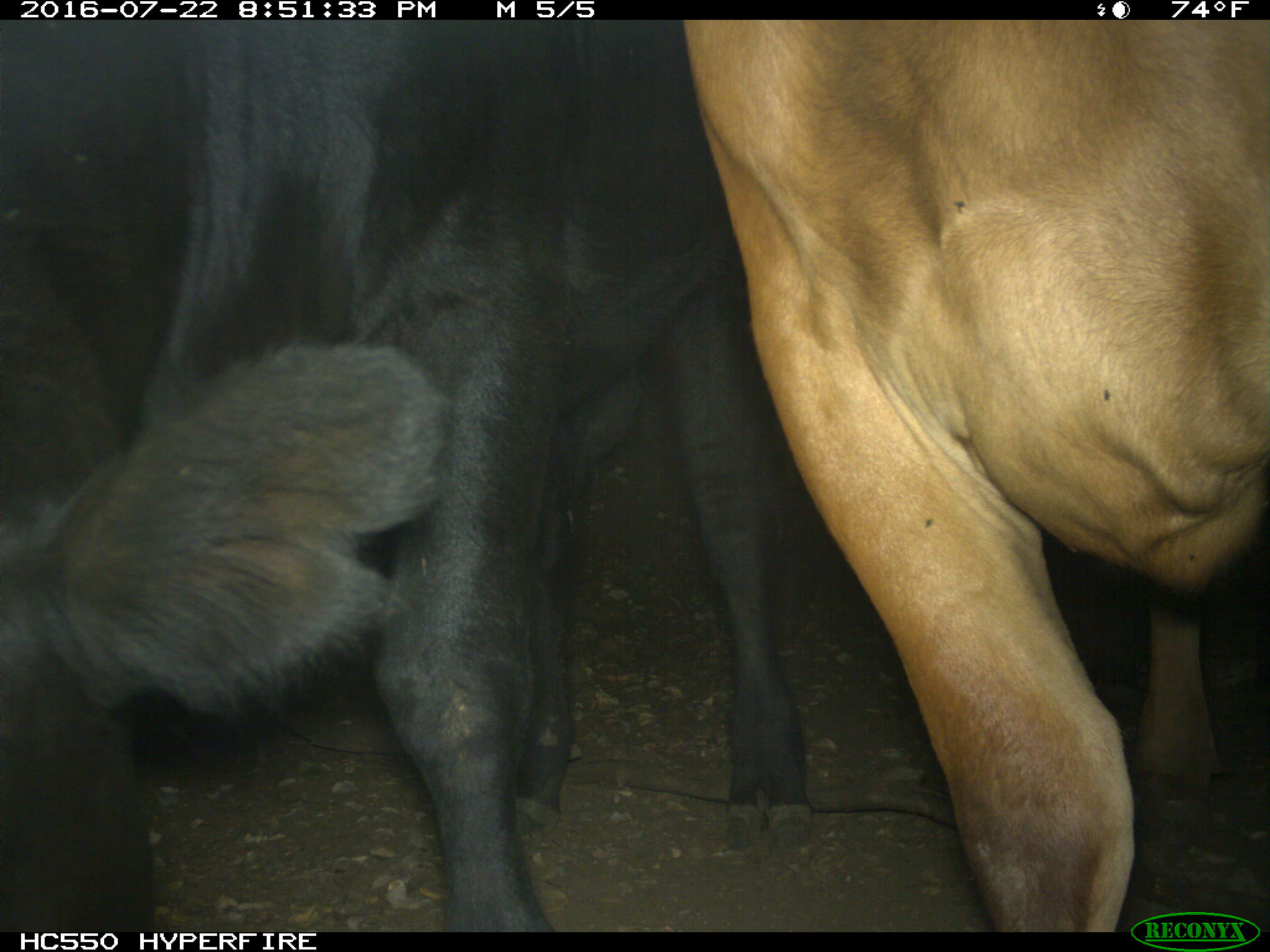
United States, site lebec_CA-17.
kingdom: Animalia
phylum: Chordata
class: Mammalia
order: Artiodactyla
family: Bovidae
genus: Bos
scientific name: Bos taurus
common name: domestic cow